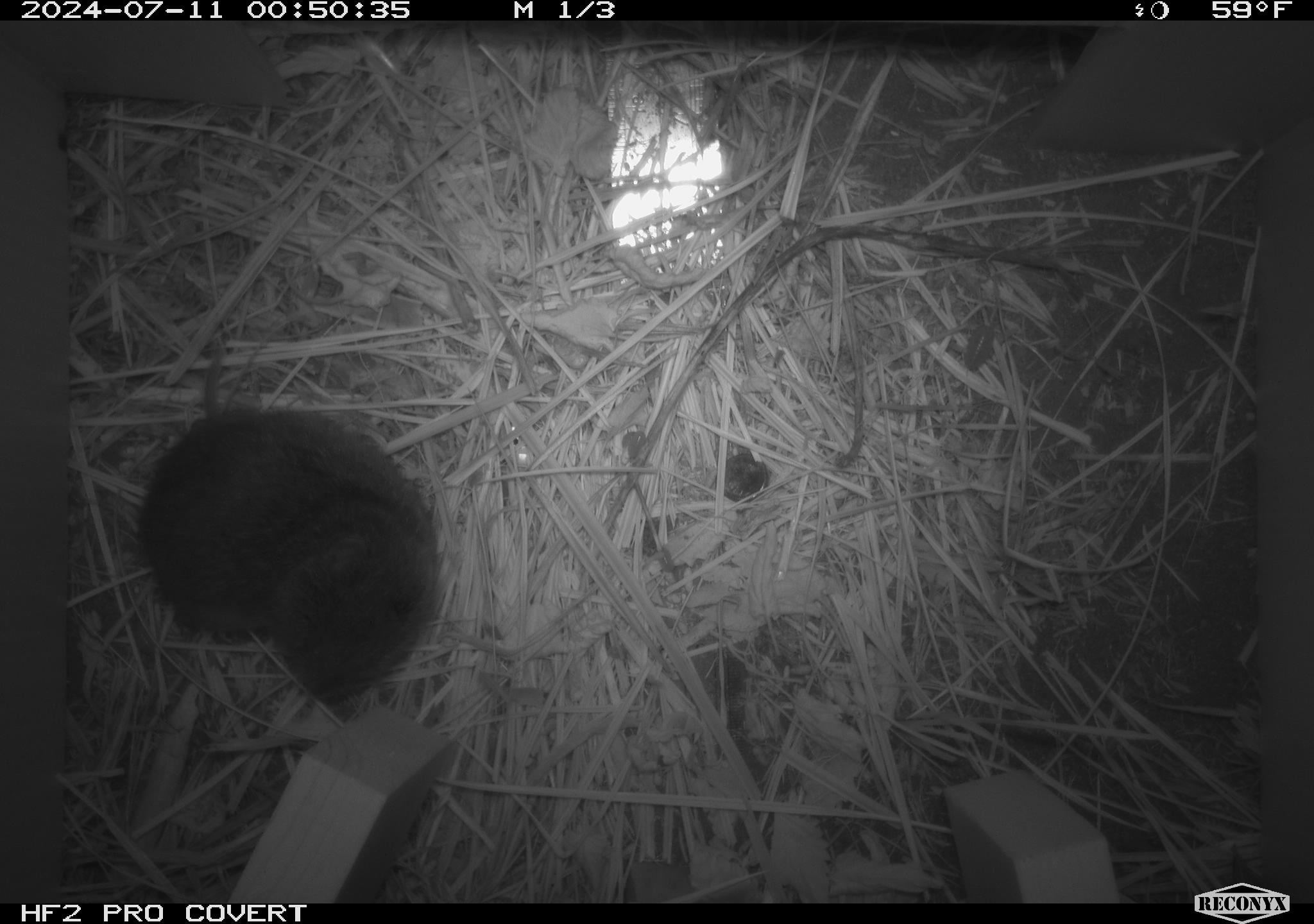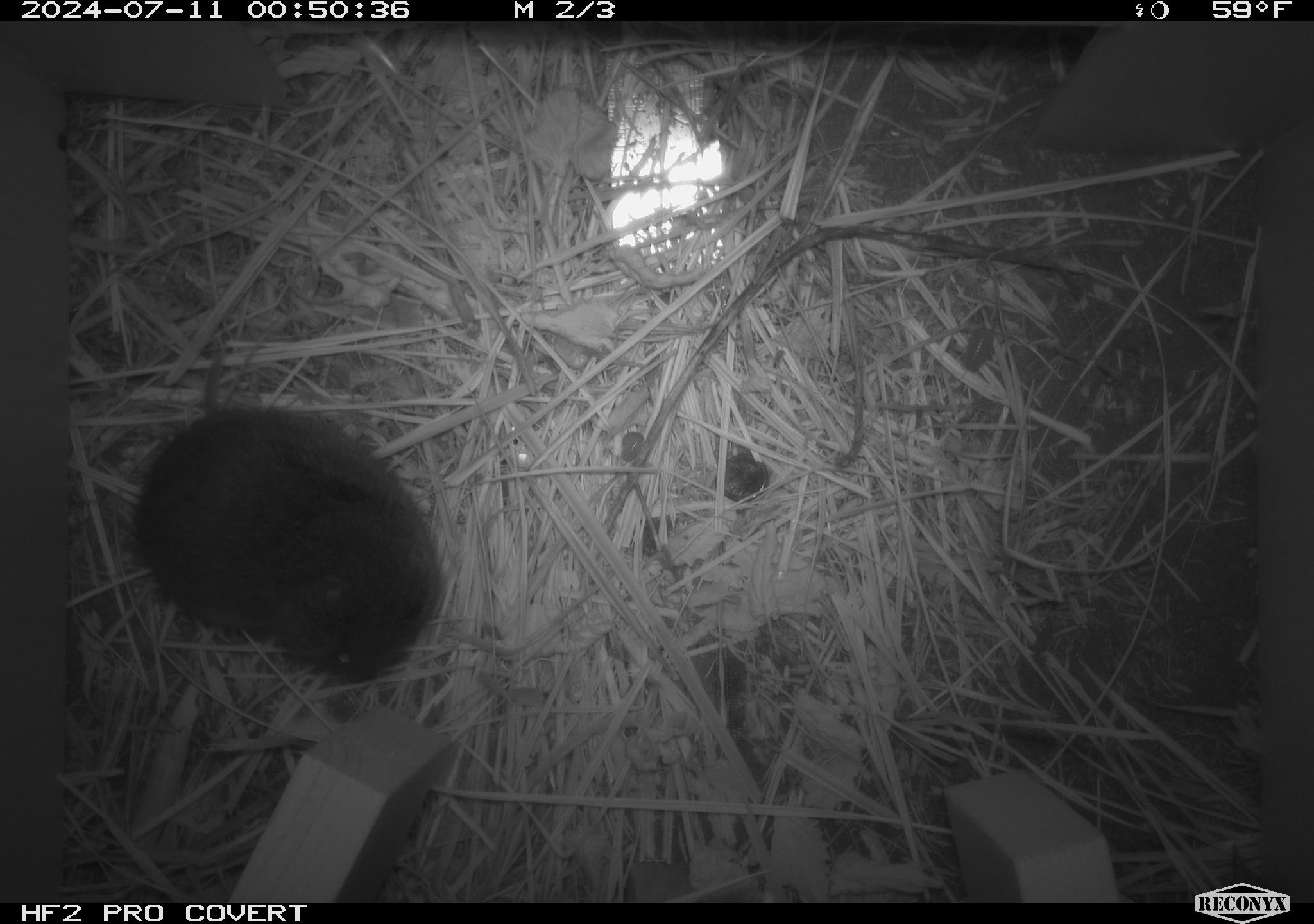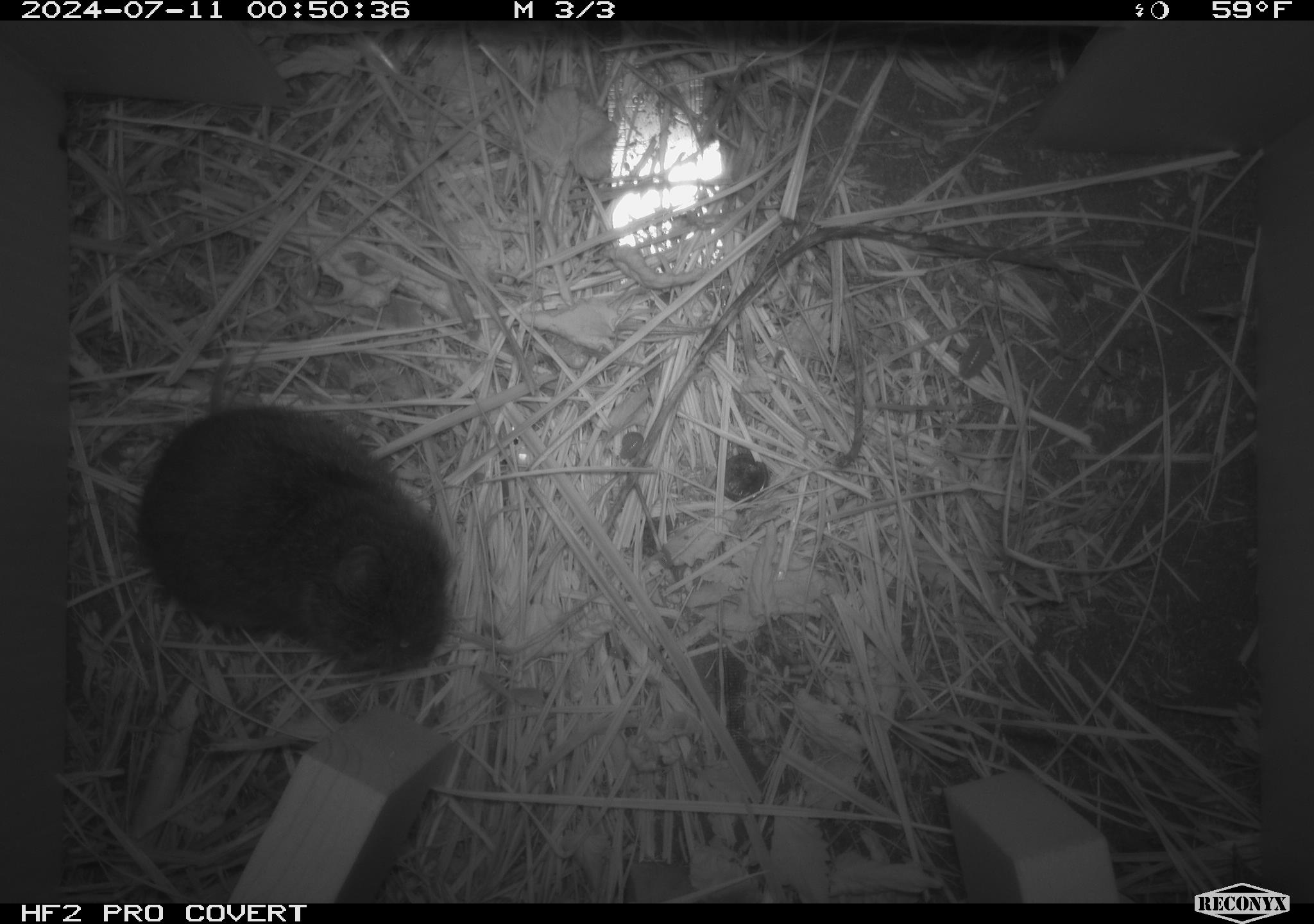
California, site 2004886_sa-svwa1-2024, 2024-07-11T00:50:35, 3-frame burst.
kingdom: Animalia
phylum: Chordata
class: Mammalia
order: Rodentia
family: Cricetidae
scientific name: Arvicolinae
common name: voles, lemmings, and muskrats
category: arvicolinae subfamily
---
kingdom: Animalia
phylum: Arthropoda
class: Malacostraca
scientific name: Malacostraca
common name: amphipods, crabs, isopods, krill, lobsters and shrimps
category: malacostracan